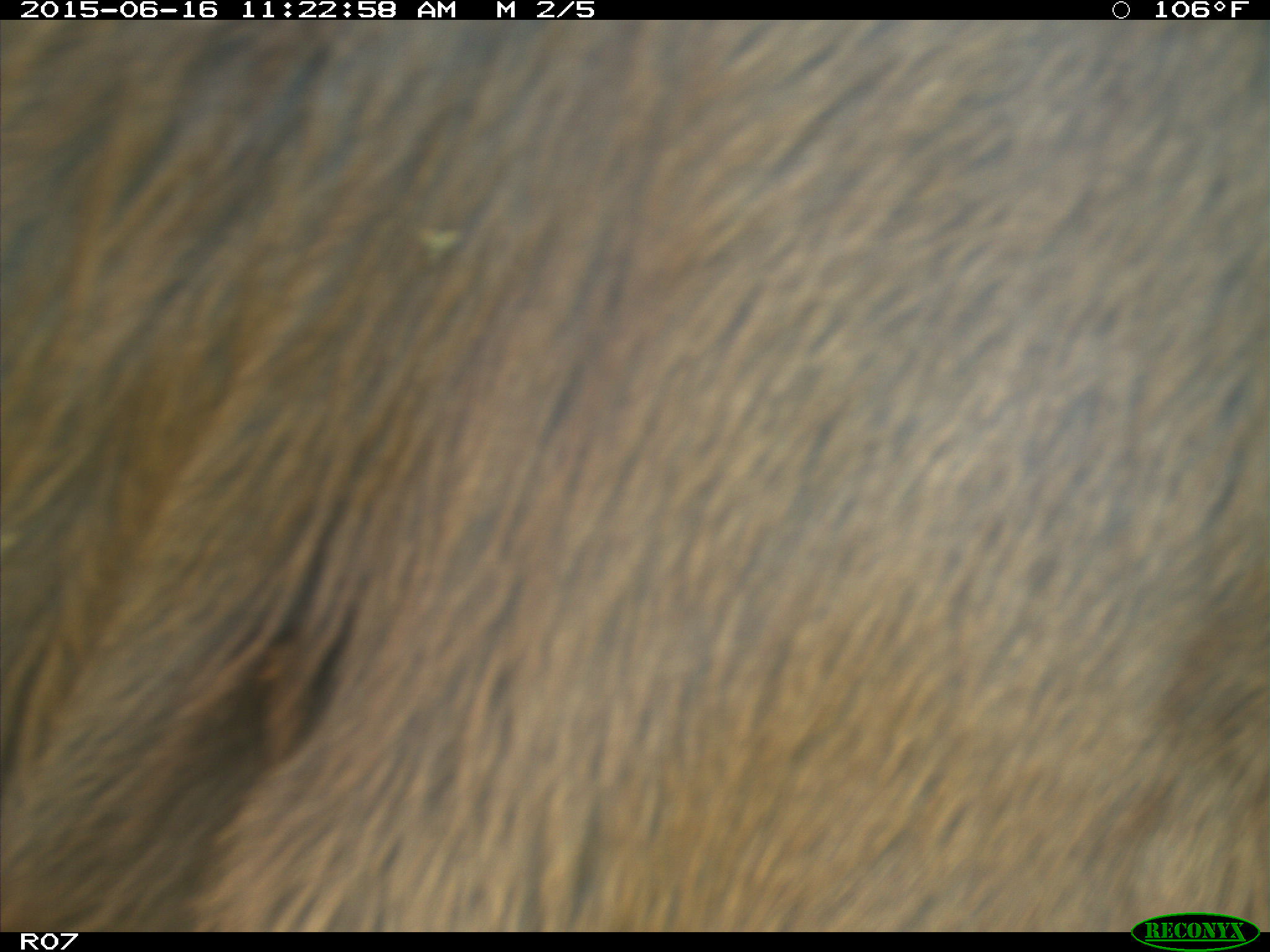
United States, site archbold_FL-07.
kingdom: Animalia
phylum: Chordata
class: Mammalia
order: Artiodactyla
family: Bovidae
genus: Bos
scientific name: Bos taurus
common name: domestic cow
Bos taurus (domestic cow).